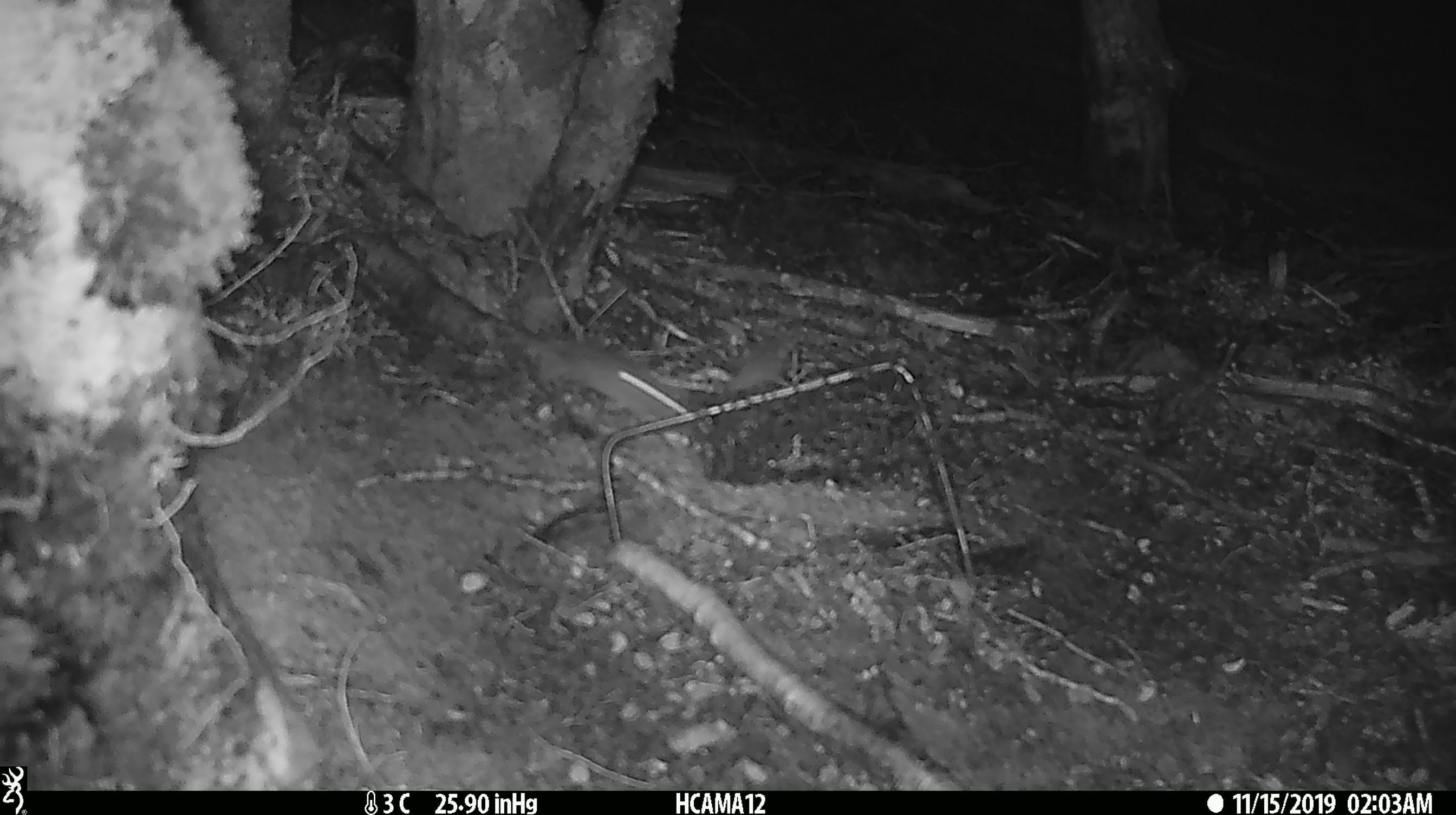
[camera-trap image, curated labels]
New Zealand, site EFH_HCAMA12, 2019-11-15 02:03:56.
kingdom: Animalia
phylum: Chordata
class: Mammalia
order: Rodentia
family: Muridae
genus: Mus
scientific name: Mus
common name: mouse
Mouse (Mus).